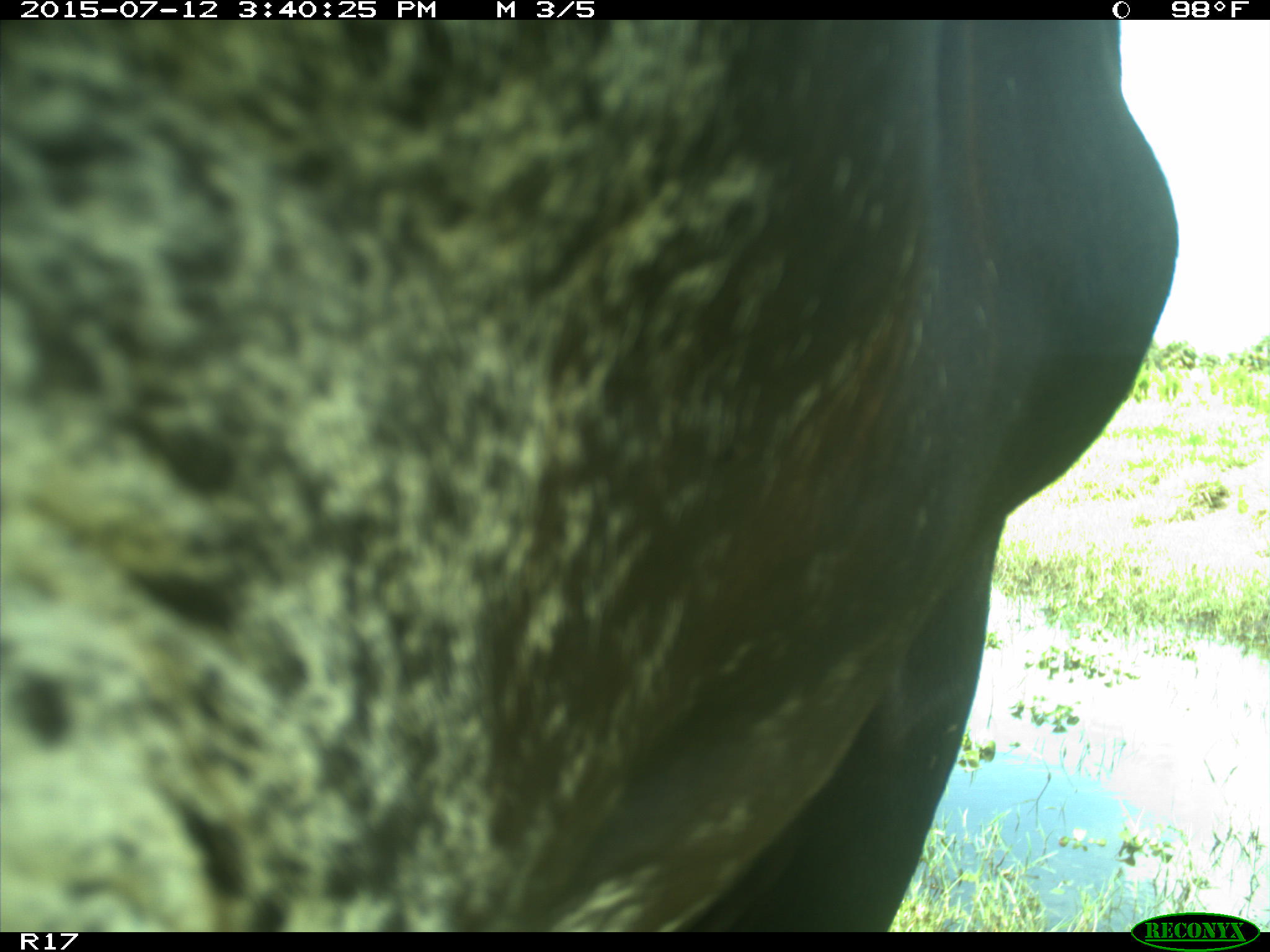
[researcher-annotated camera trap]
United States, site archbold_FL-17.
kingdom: Animalia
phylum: Chordata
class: Mammalia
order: Artiodactyla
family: Bovidae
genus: Bos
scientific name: Bos taurus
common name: domestic cow